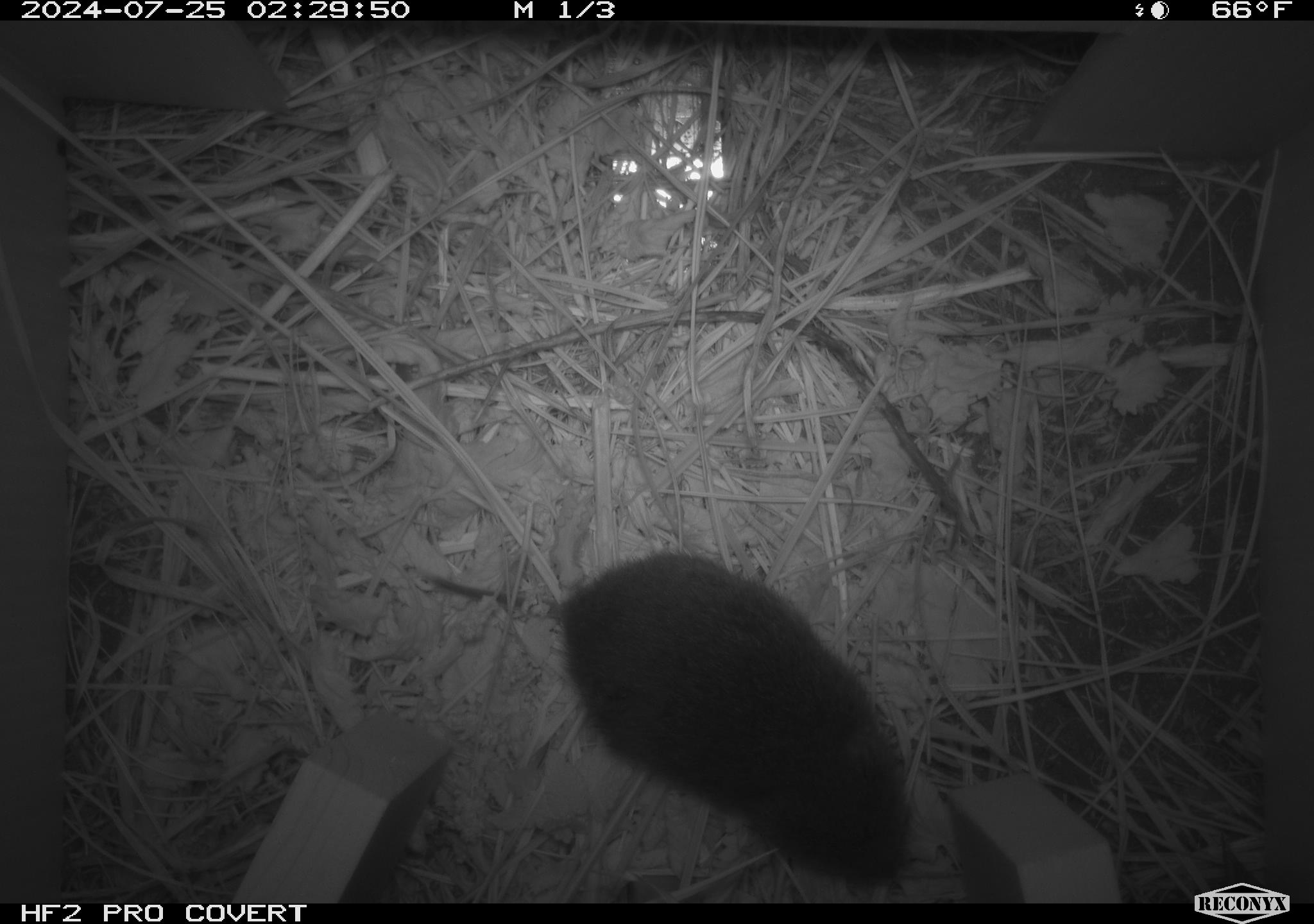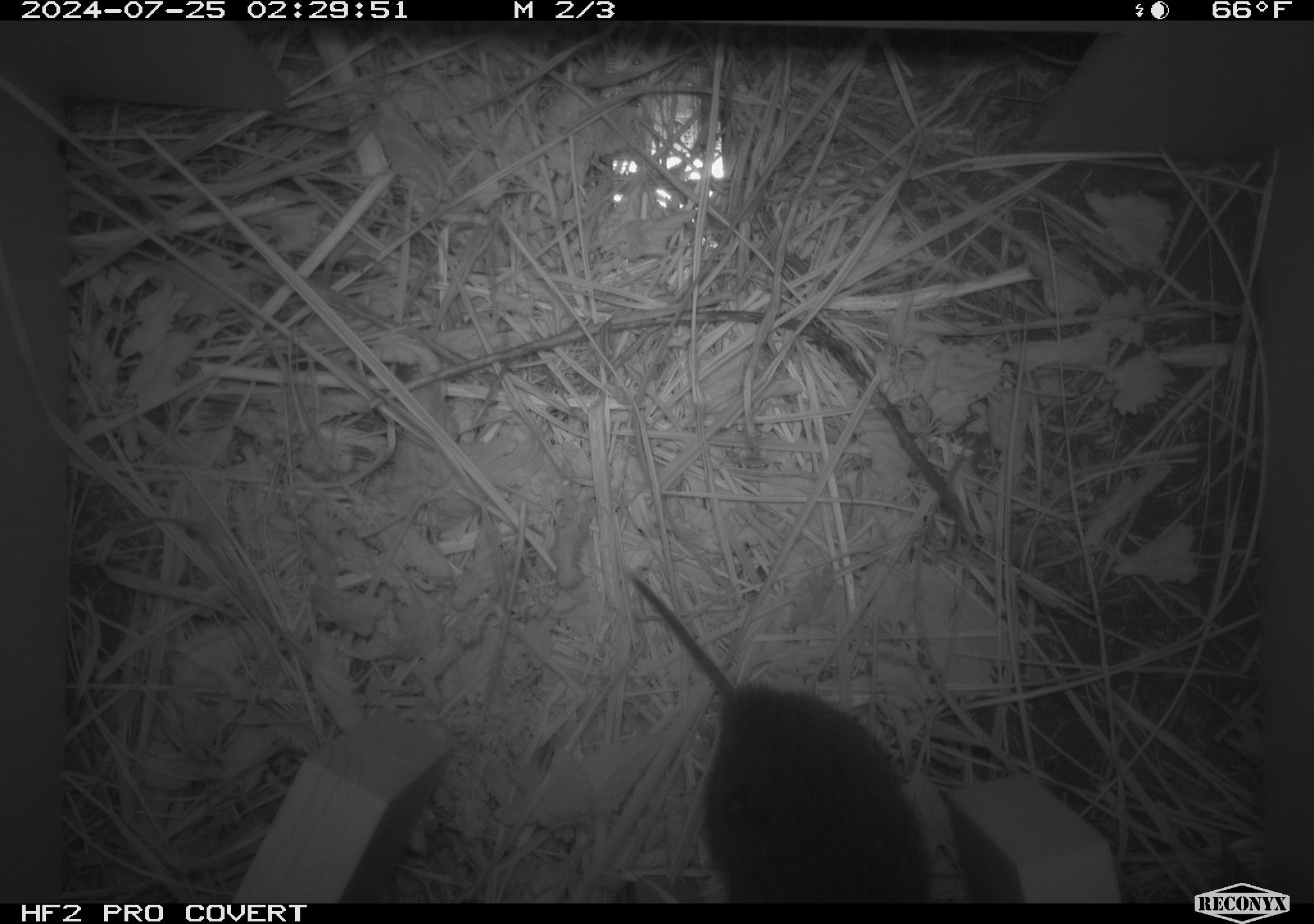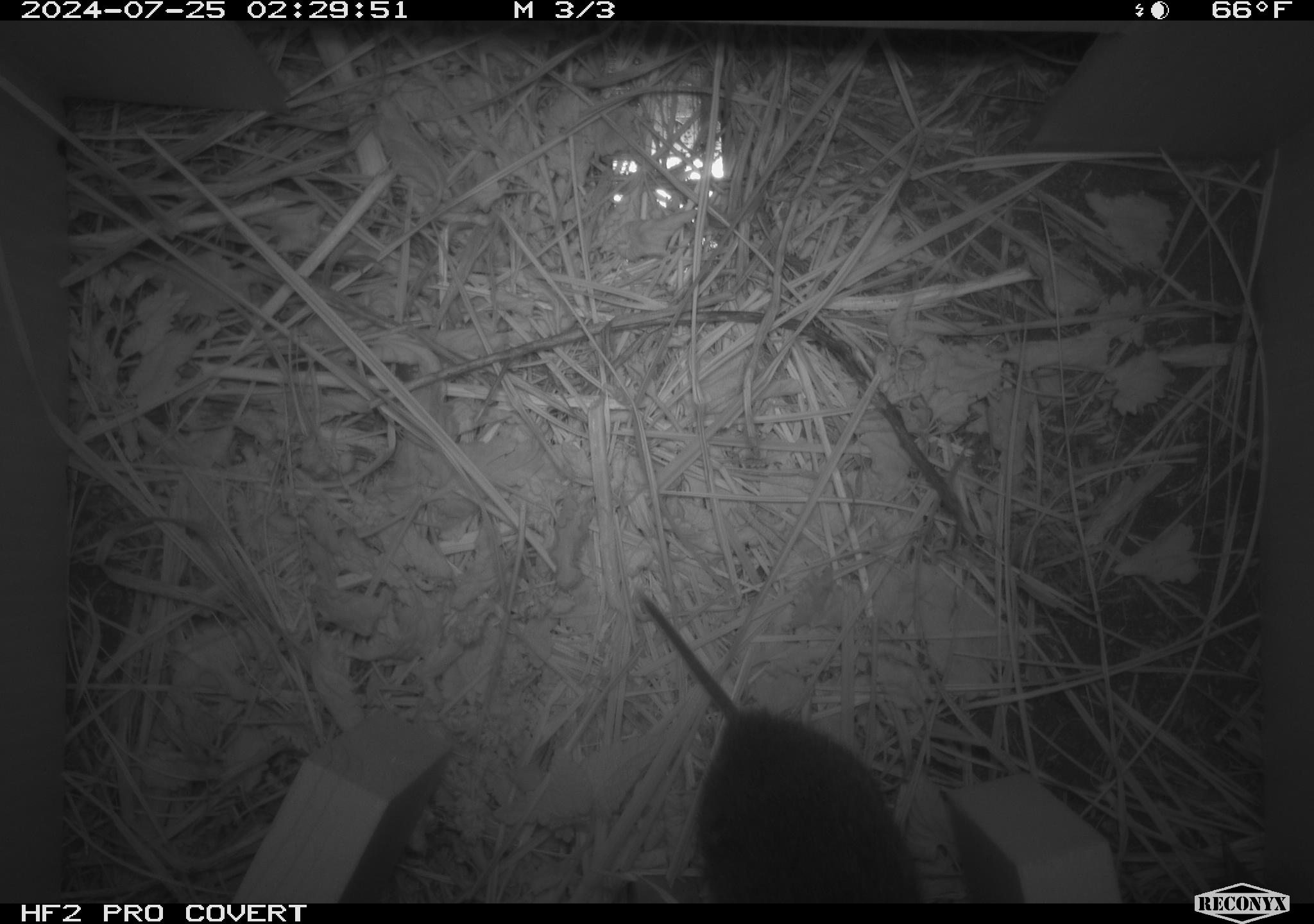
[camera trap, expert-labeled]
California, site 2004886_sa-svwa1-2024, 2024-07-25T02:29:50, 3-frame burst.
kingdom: Animalia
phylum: Chordata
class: Mammalia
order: Rodentia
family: Cricetidae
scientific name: Arvicolinae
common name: voles, lemmings, and muskrats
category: arvicolinae subfamily